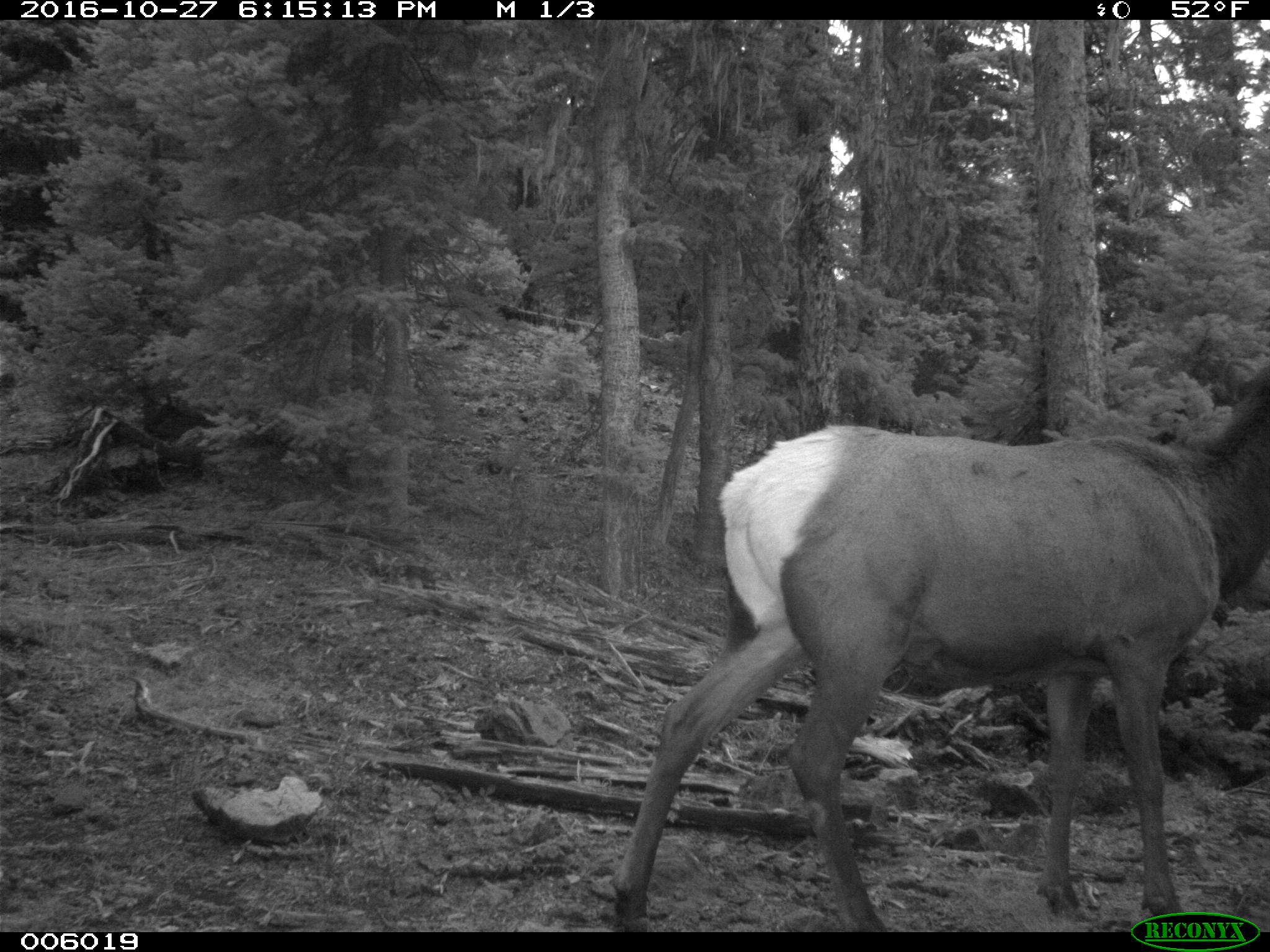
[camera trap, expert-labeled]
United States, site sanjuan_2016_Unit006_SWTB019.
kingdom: Animalia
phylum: Chordata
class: Mammalia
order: Artiodactyla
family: Cervidae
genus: Cervus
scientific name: Cervus elaphus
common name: red deer